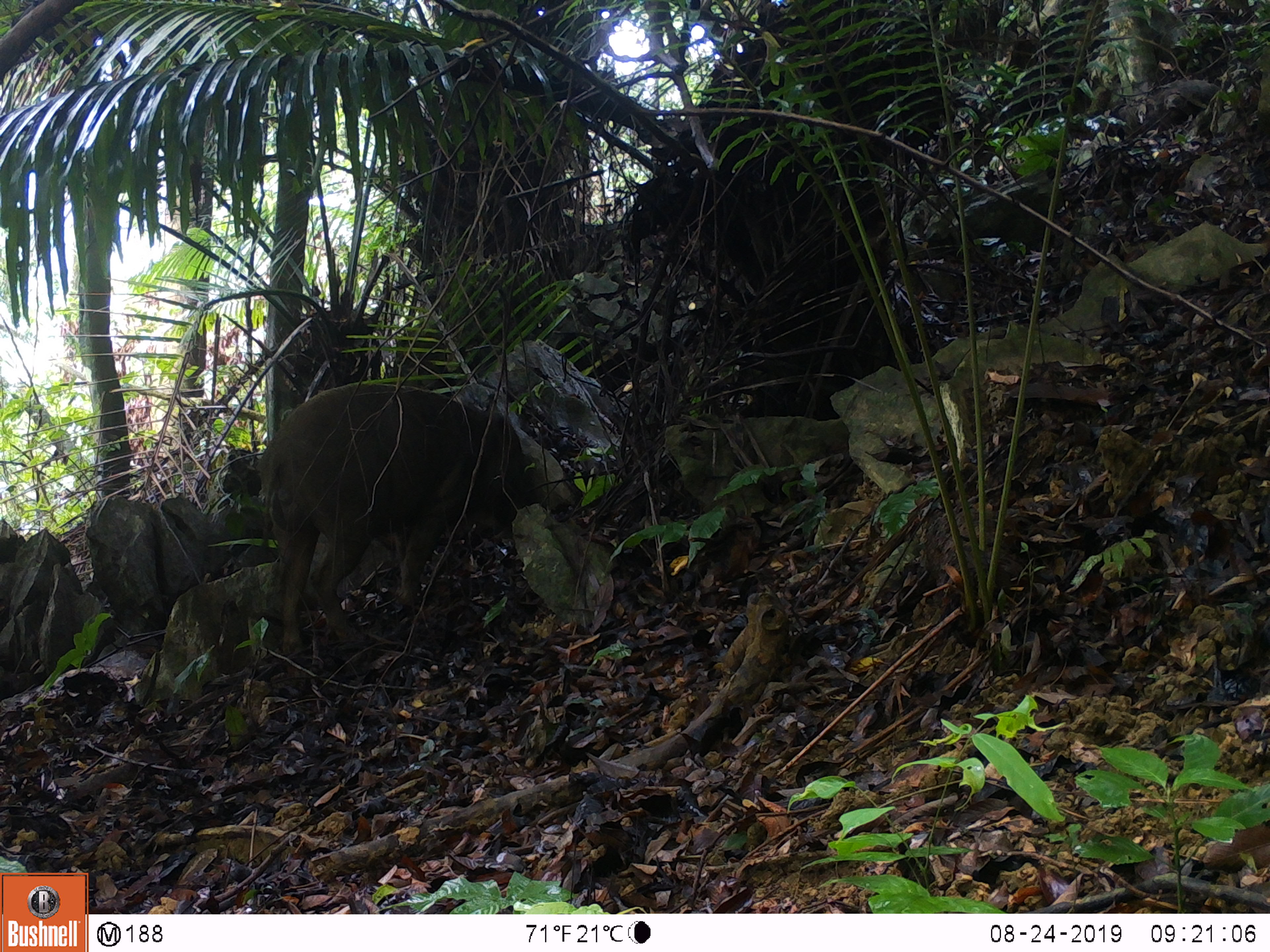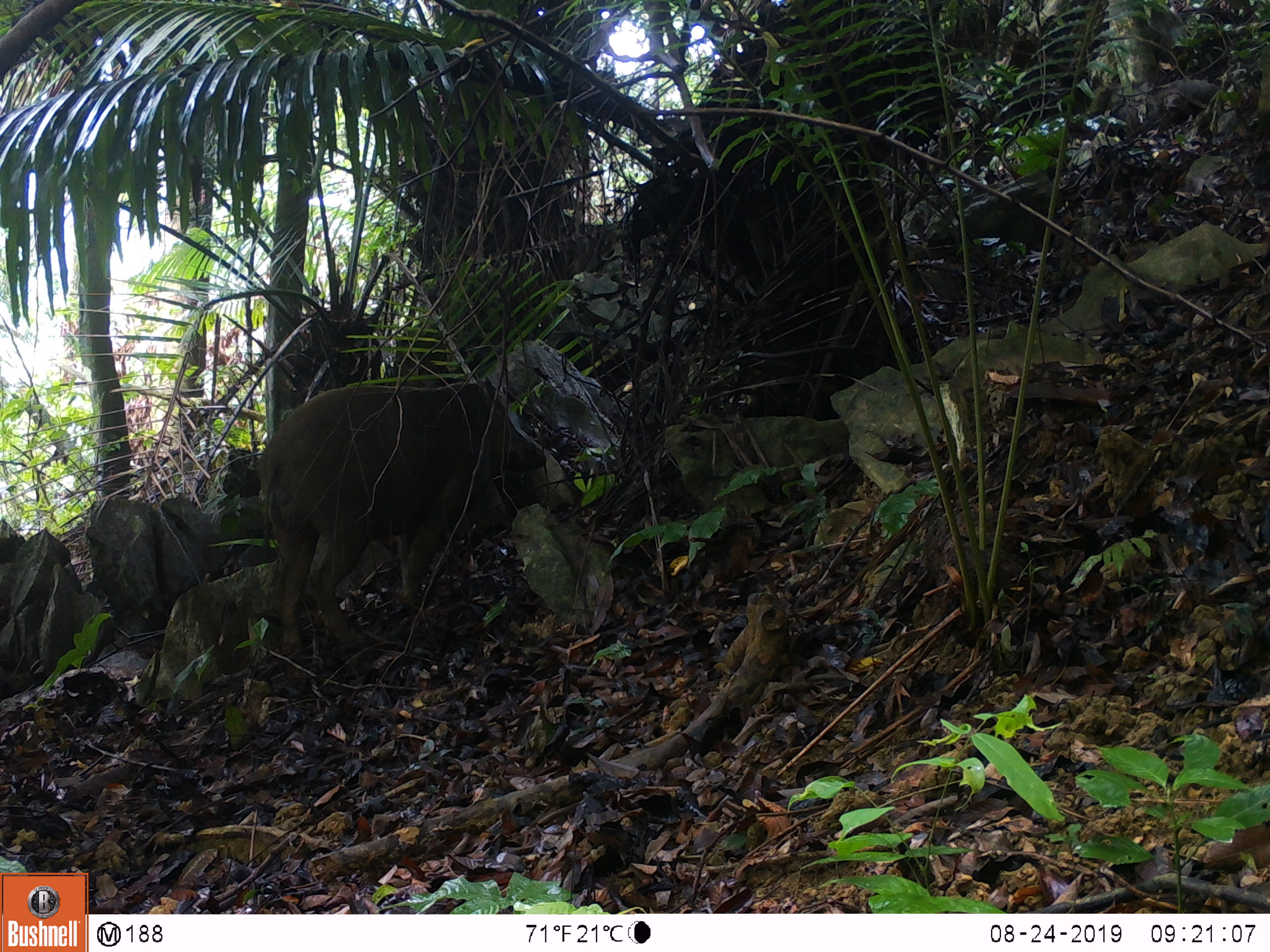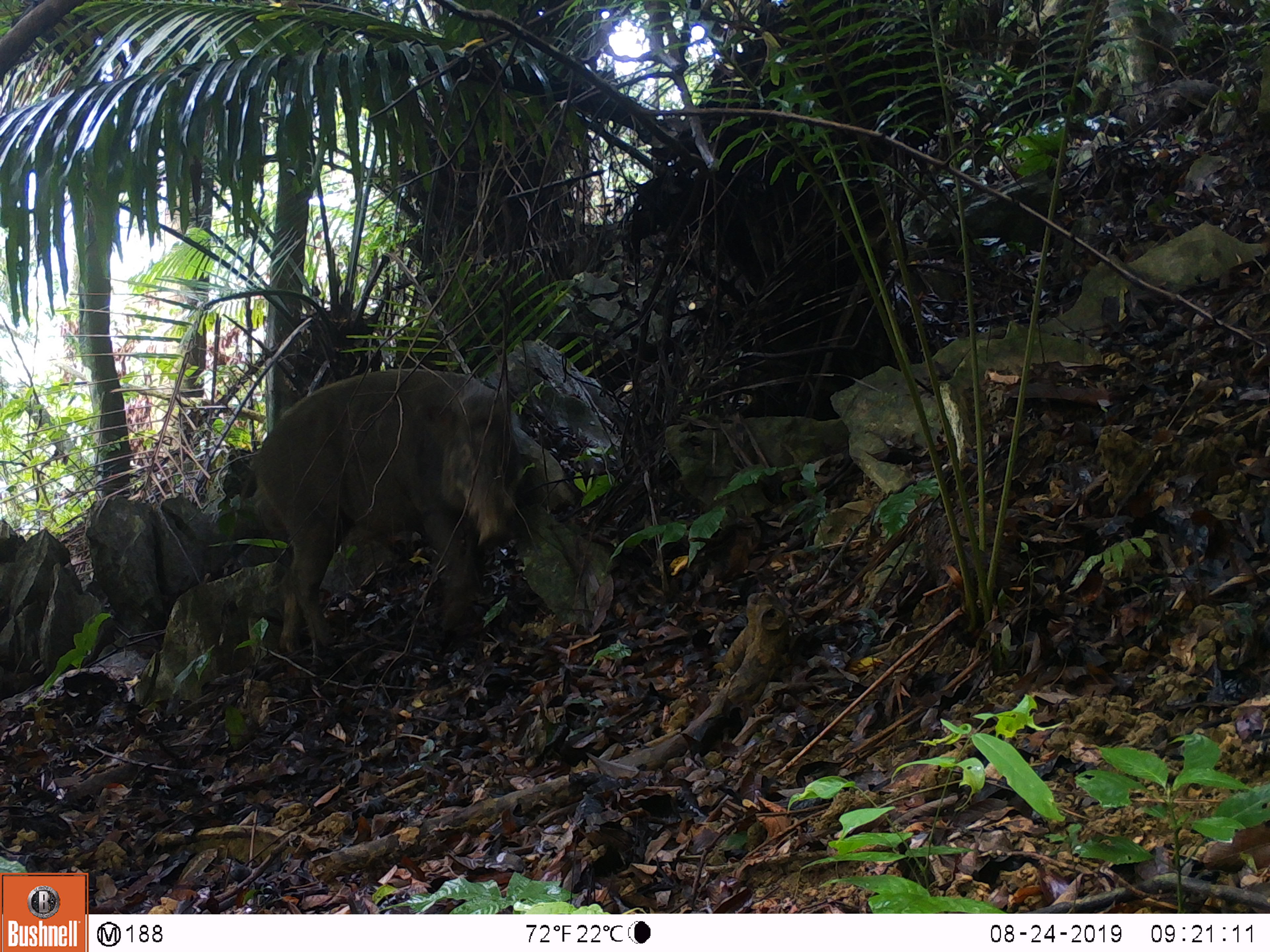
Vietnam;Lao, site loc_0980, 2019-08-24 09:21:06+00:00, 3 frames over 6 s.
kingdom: Animalia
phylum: Chordata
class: Mammalia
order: Artiodactyla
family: Suidae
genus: Sus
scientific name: Sus scrofa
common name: eurasian wild pig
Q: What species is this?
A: Eurasian wild pig (Sus scrofa).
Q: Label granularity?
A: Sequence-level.